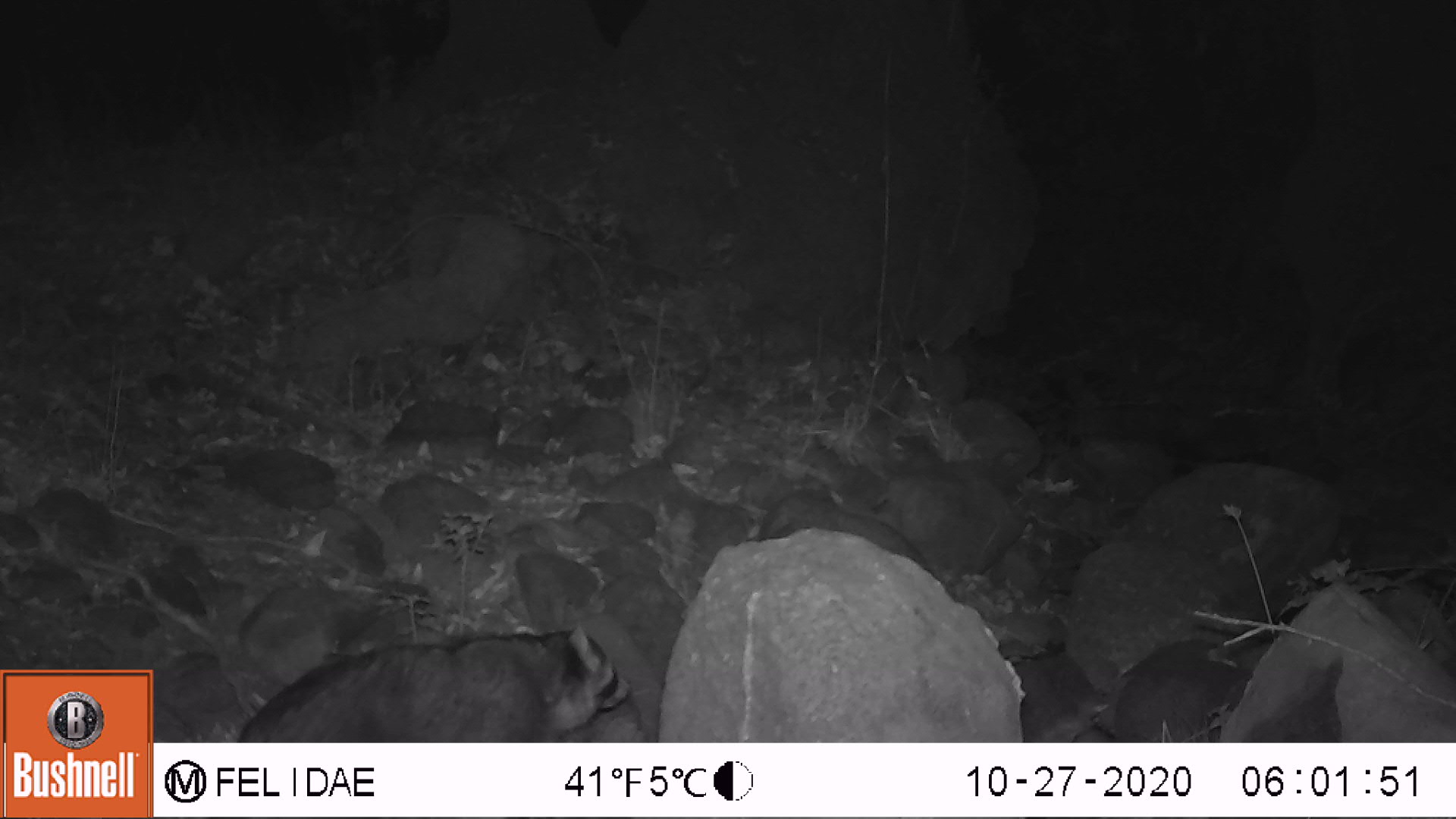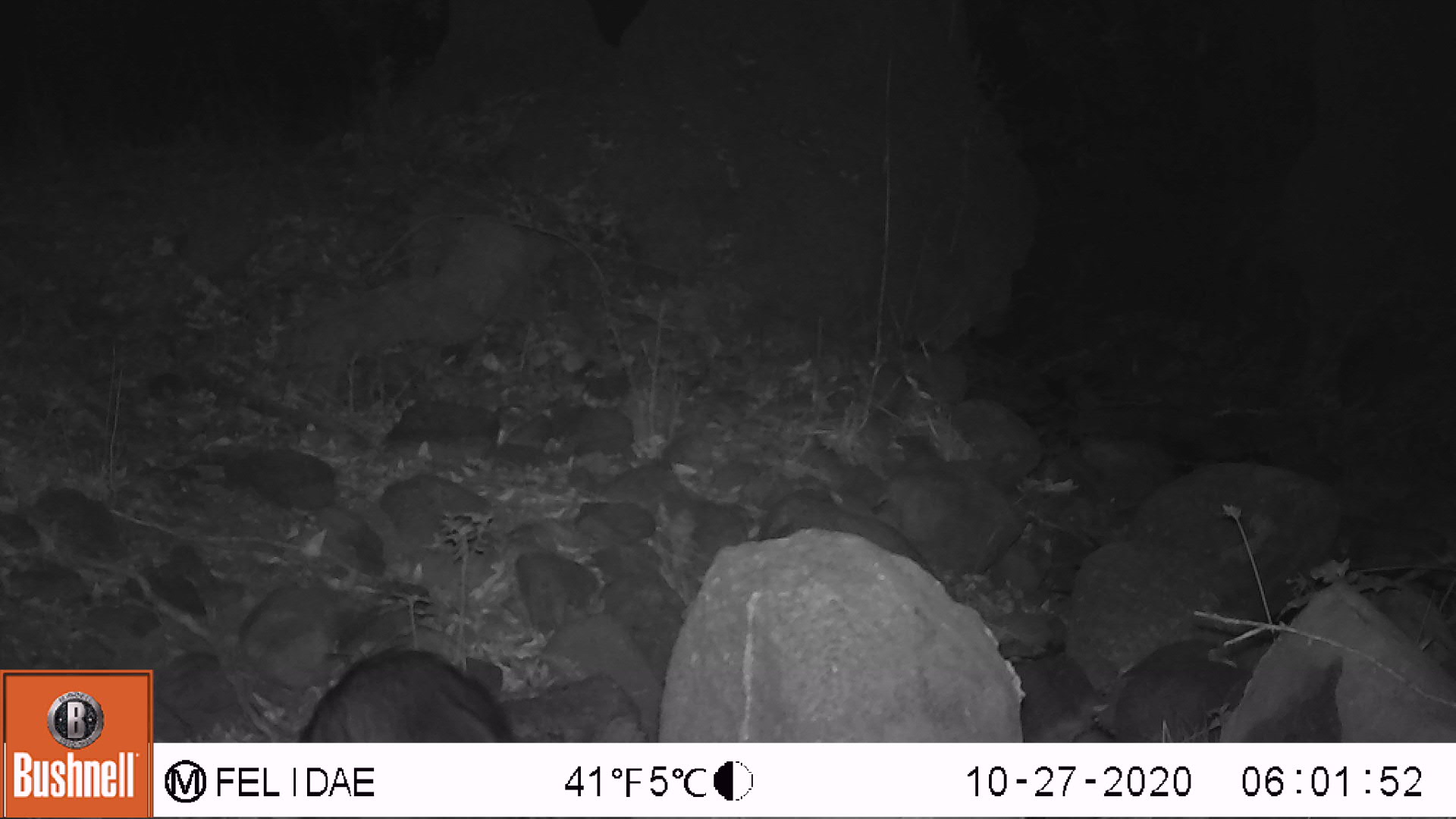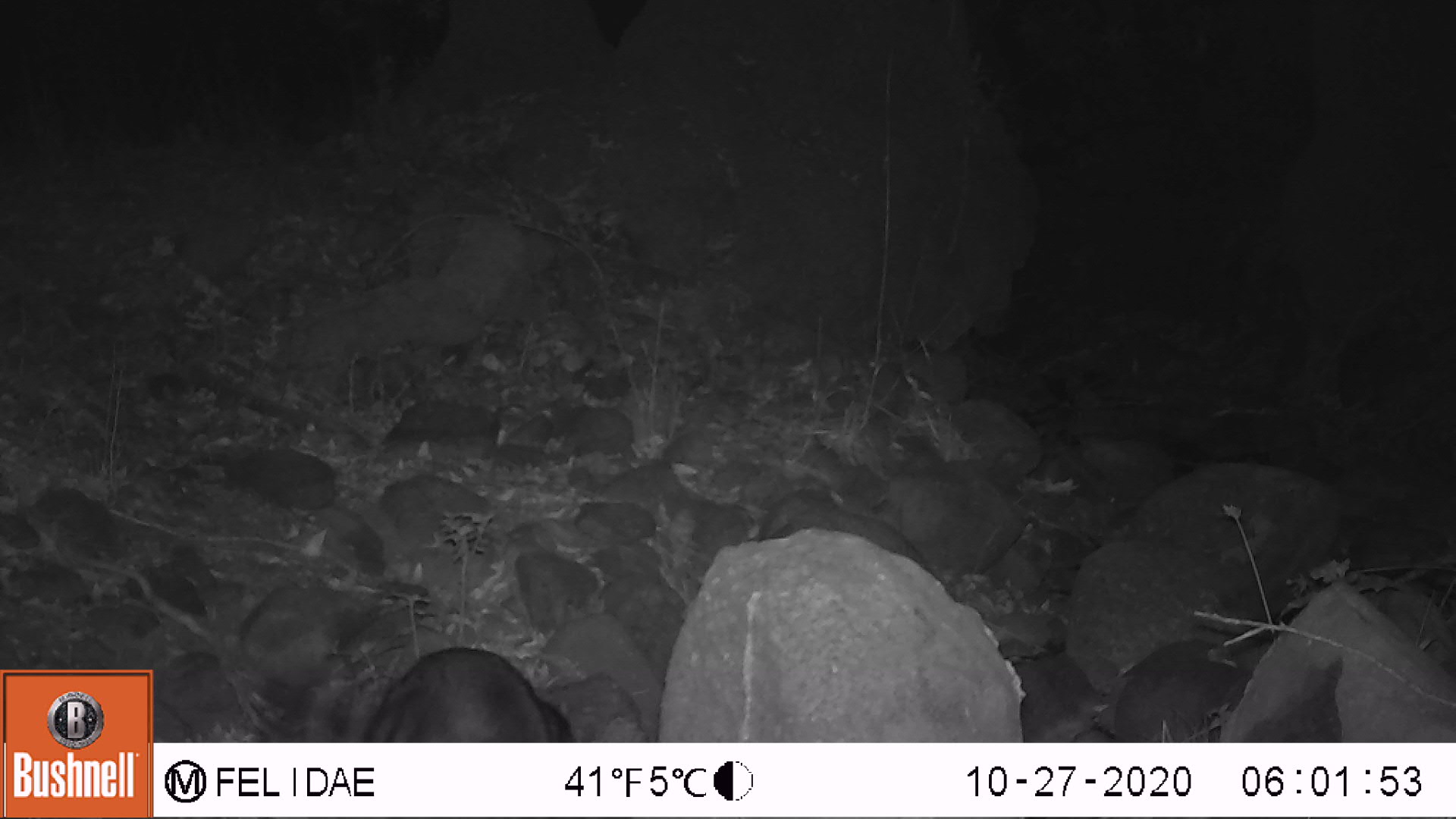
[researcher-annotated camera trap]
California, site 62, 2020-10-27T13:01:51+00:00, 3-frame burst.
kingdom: Animalia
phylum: Chordata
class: Mammalia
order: Carnivora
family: Procyonidae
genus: Procyon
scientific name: Procyon lotor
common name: raccoon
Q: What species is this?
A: Raccoon (Procyon lotor).